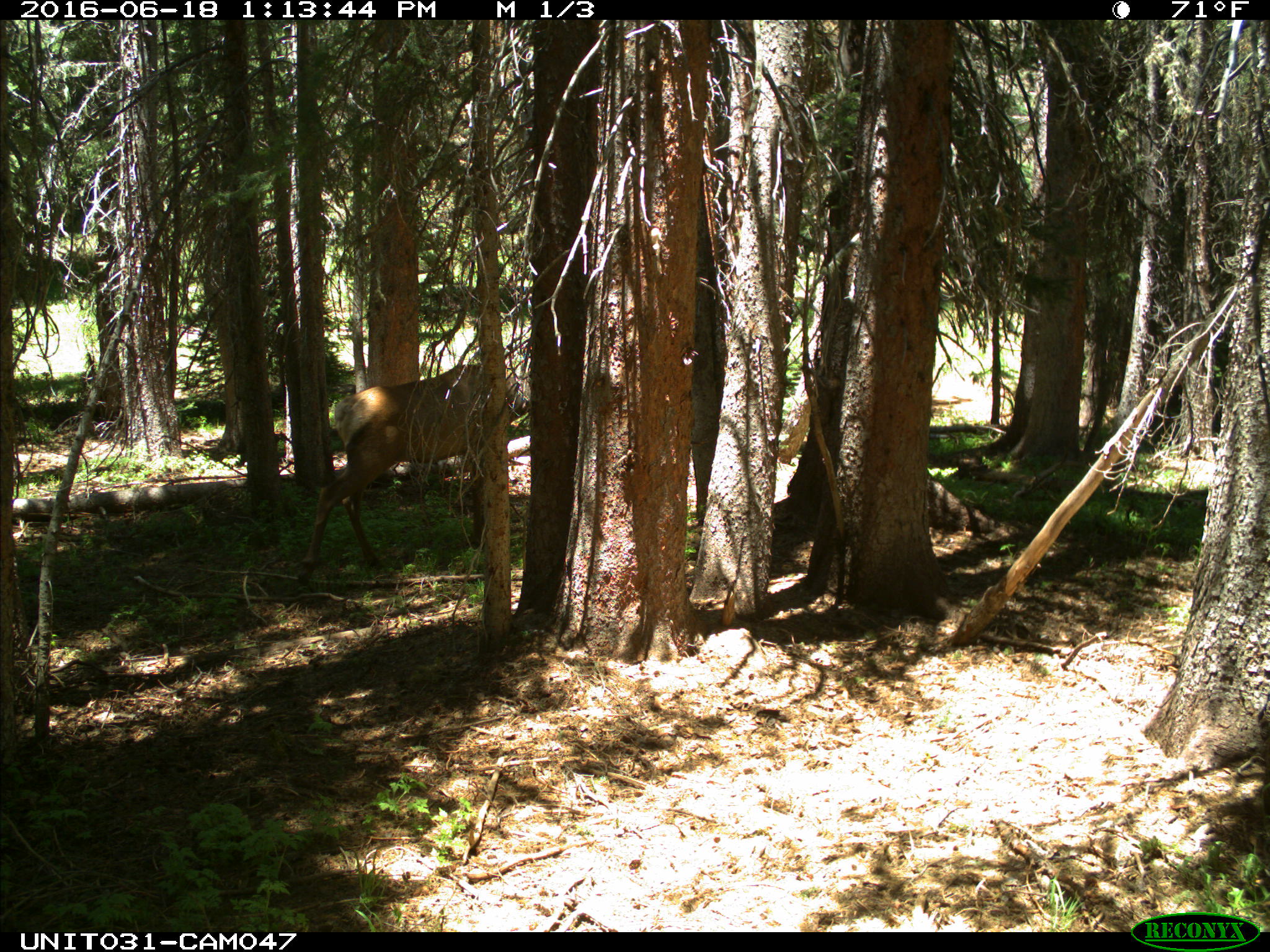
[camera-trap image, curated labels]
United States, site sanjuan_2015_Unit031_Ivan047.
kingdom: Animalia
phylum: Chordata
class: Mammalia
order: Artiodactyla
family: Cervidae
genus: Cervus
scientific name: Cervus elaphus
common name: red deer